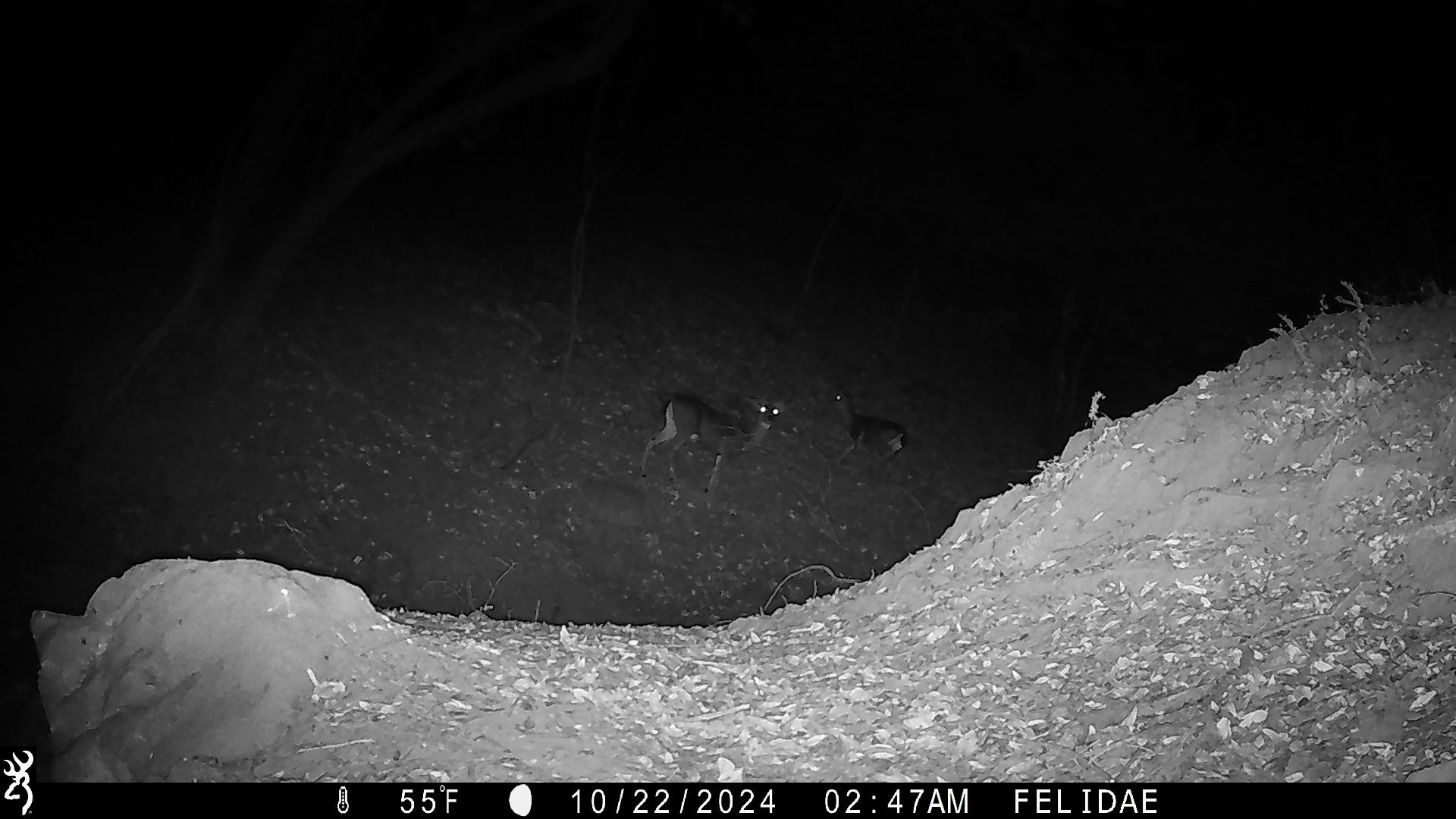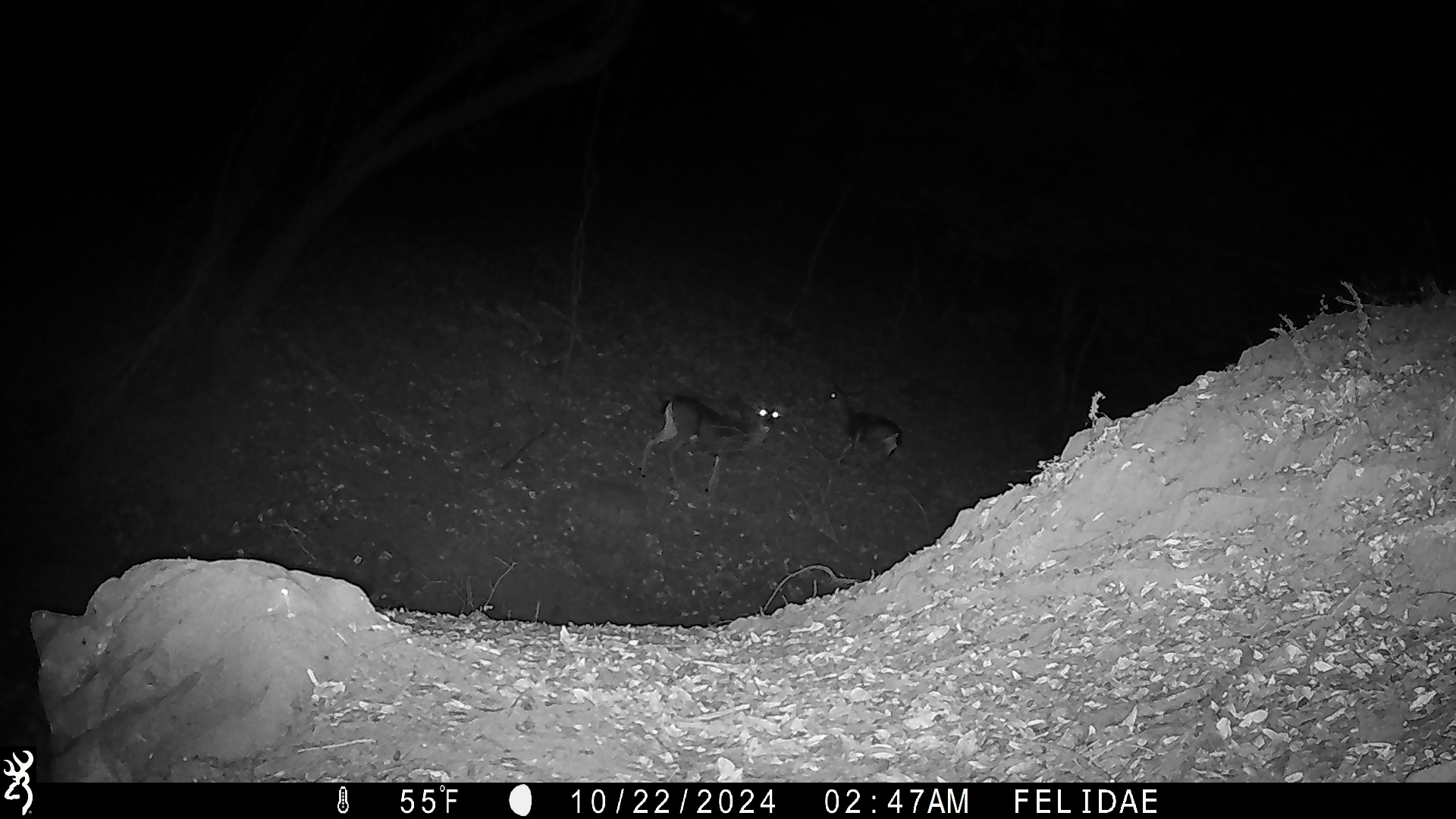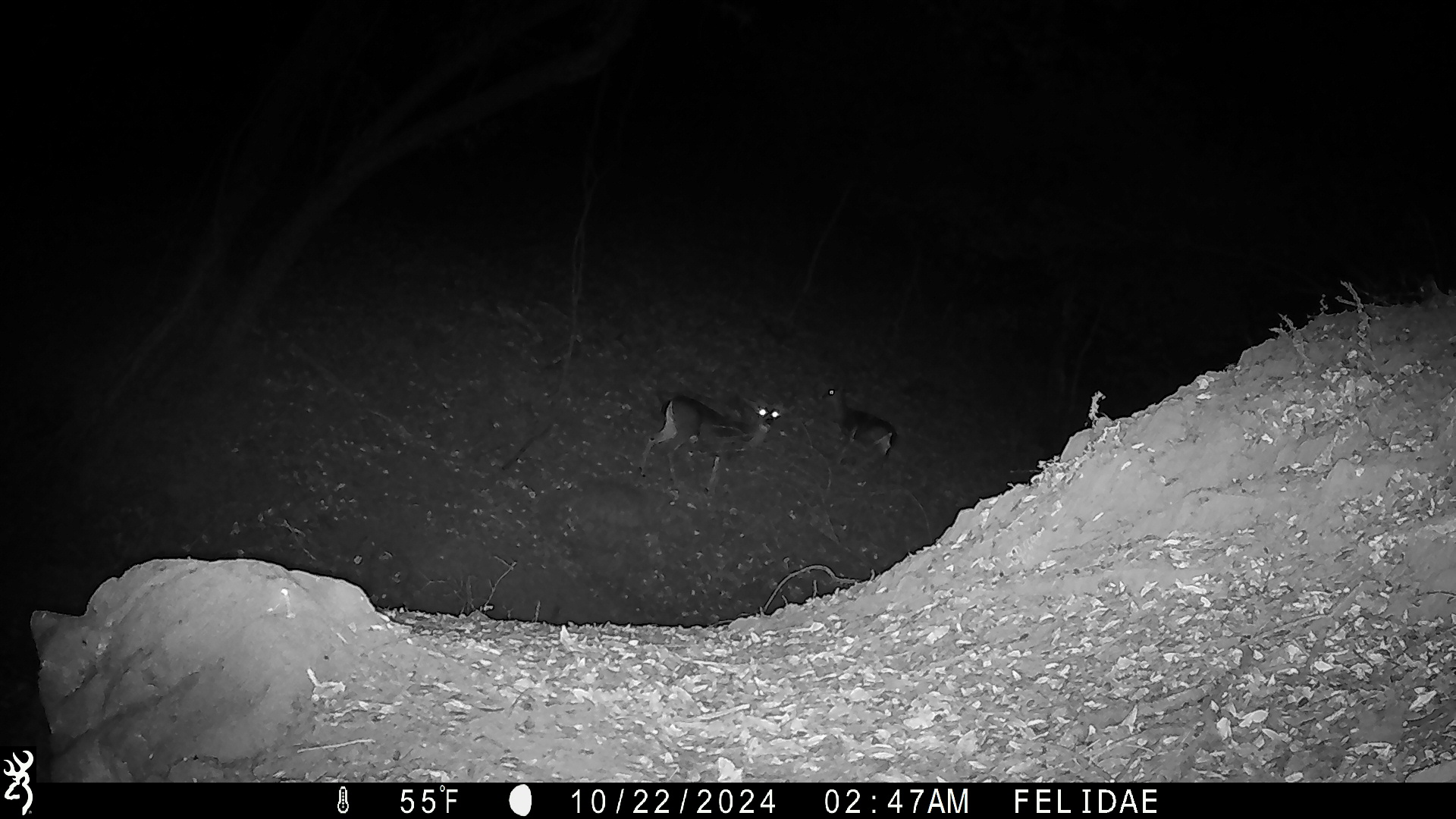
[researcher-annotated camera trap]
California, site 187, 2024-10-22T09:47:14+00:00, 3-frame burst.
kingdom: Animalia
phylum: Chordata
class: Mammalia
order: Artiodactyla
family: Cervidae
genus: Odocoileus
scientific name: Odocoileus hemionus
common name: mule deer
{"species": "mule deer (Odocoileus hemionus)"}